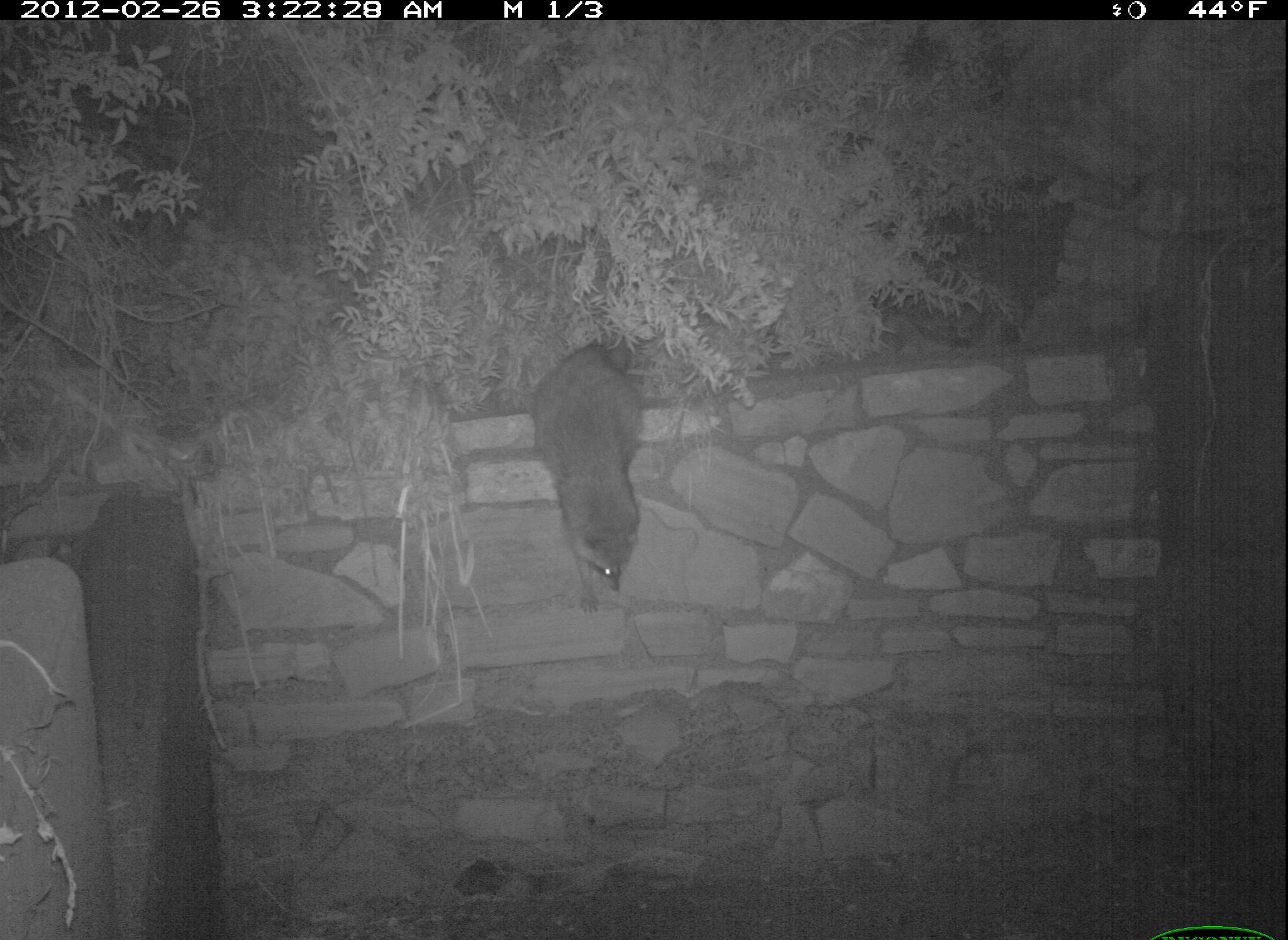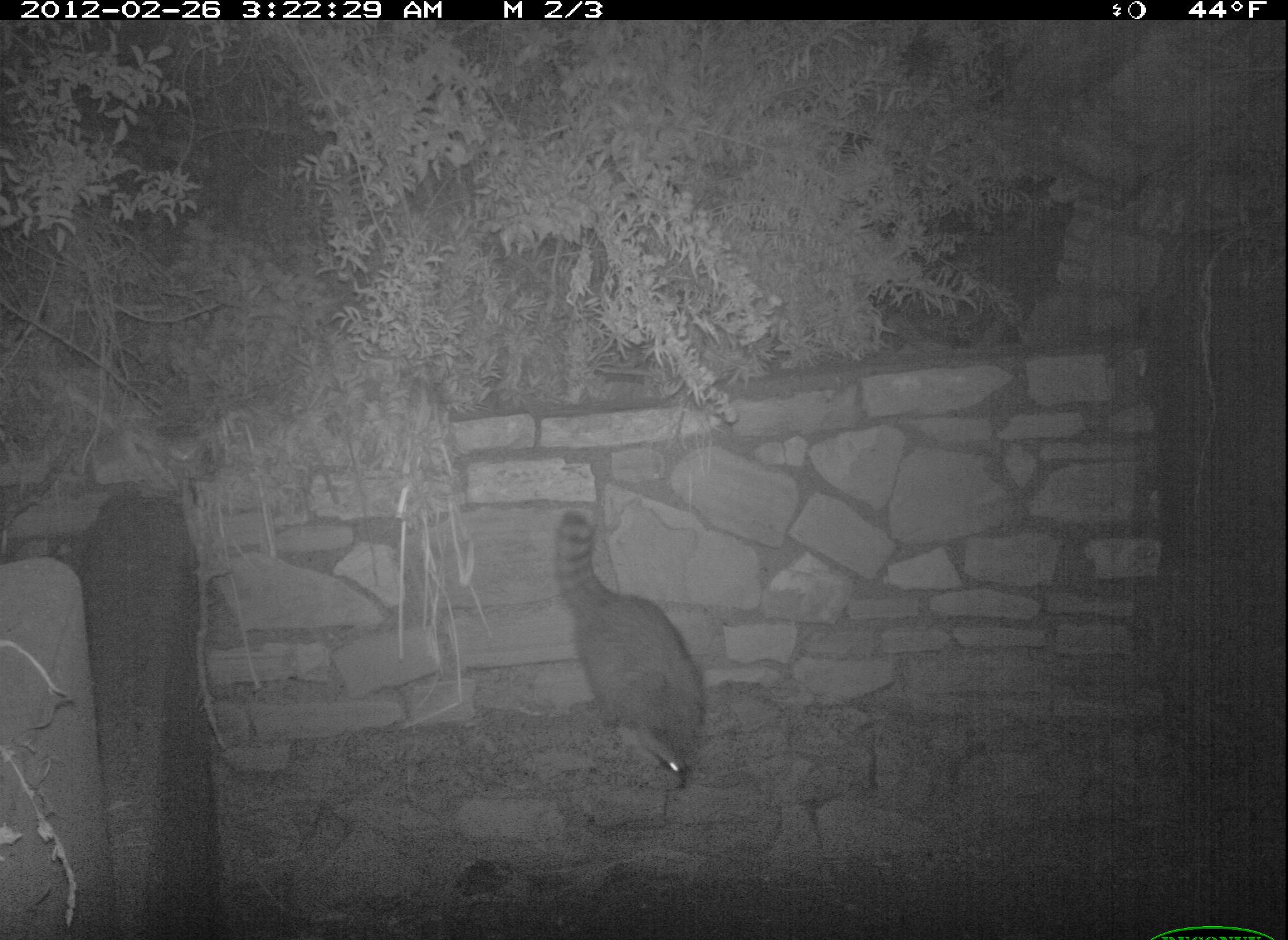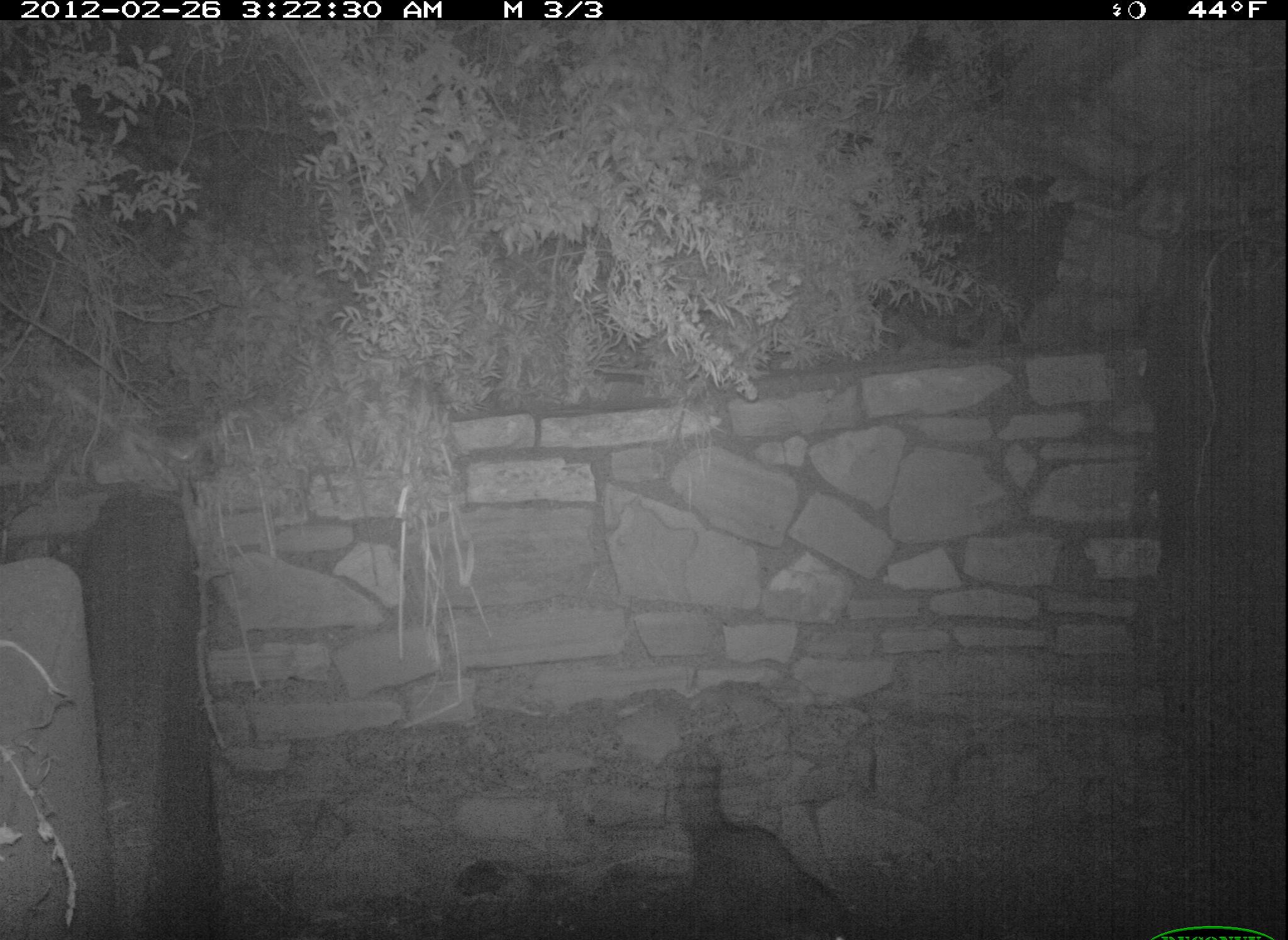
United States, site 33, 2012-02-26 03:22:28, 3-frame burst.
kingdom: Animalia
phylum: Chordata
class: Mammalia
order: Carnivora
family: Procyonidae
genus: Procyon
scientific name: Procyon lotor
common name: raccoon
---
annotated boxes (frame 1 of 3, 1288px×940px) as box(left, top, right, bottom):
raccoon: box(520, 329, 675, 614)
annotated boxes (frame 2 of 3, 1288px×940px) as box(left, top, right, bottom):
raccoon: box(539, 512, 731, 796)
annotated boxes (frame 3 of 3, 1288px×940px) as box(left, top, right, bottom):
raccoon: box(662, 729, 869, 940)